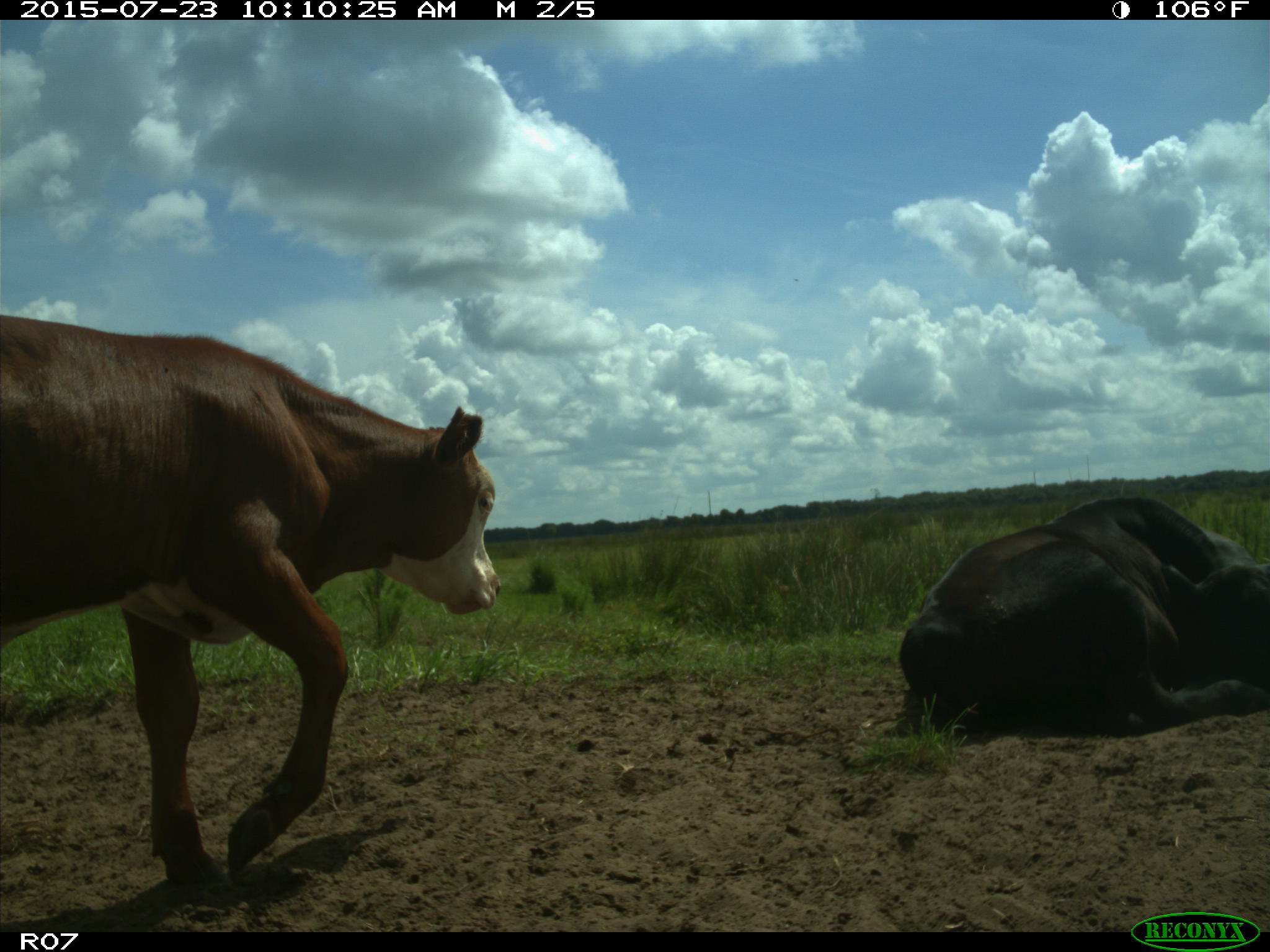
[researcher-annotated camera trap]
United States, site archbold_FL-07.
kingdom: Animalia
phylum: Chordata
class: Mammalia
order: Artiodactyla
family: Bovidae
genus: Bos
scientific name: Bos taurus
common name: domestic cow